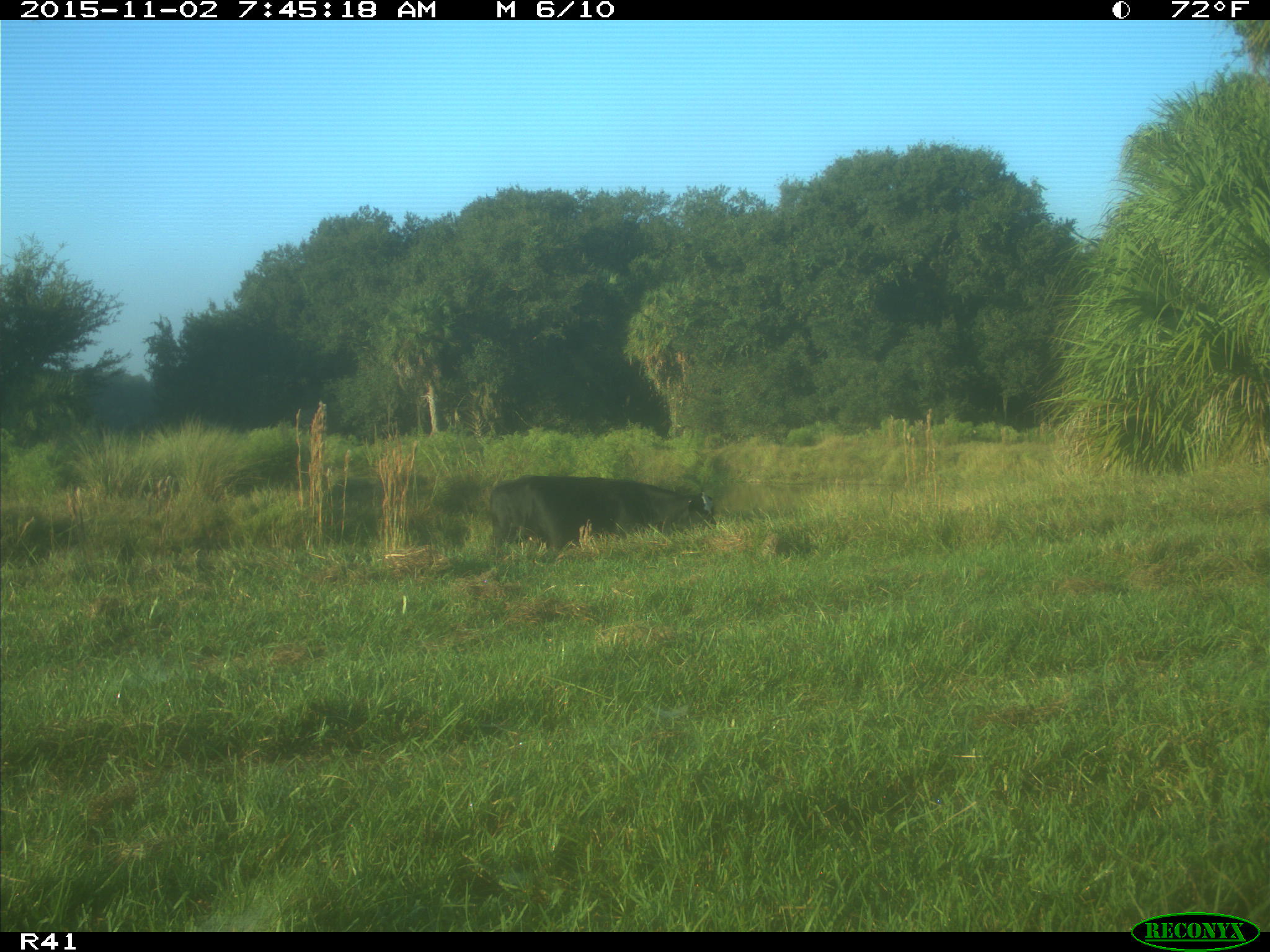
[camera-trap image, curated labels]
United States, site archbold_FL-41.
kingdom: Animalia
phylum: Chordata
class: Mammalia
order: Artiodactyla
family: Bovidae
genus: Bos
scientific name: Bos taurus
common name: domestic cow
Bos taurus (domestic cow).